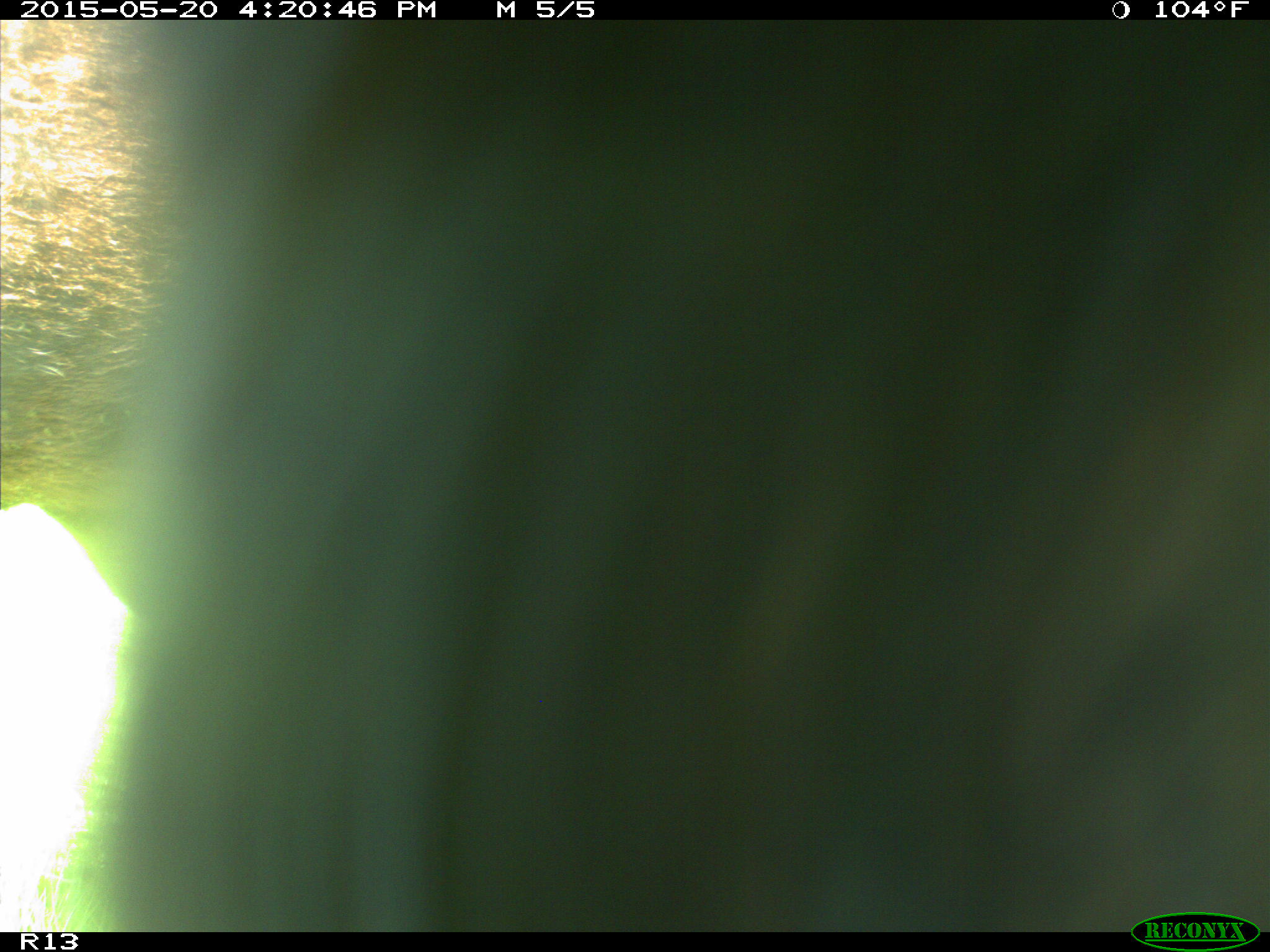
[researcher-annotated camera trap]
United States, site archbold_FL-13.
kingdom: Animalia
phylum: Chordata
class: Mammalia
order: Artiodactyla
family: Bovidae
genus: Bos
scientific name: Bos taurus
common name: domestic cow